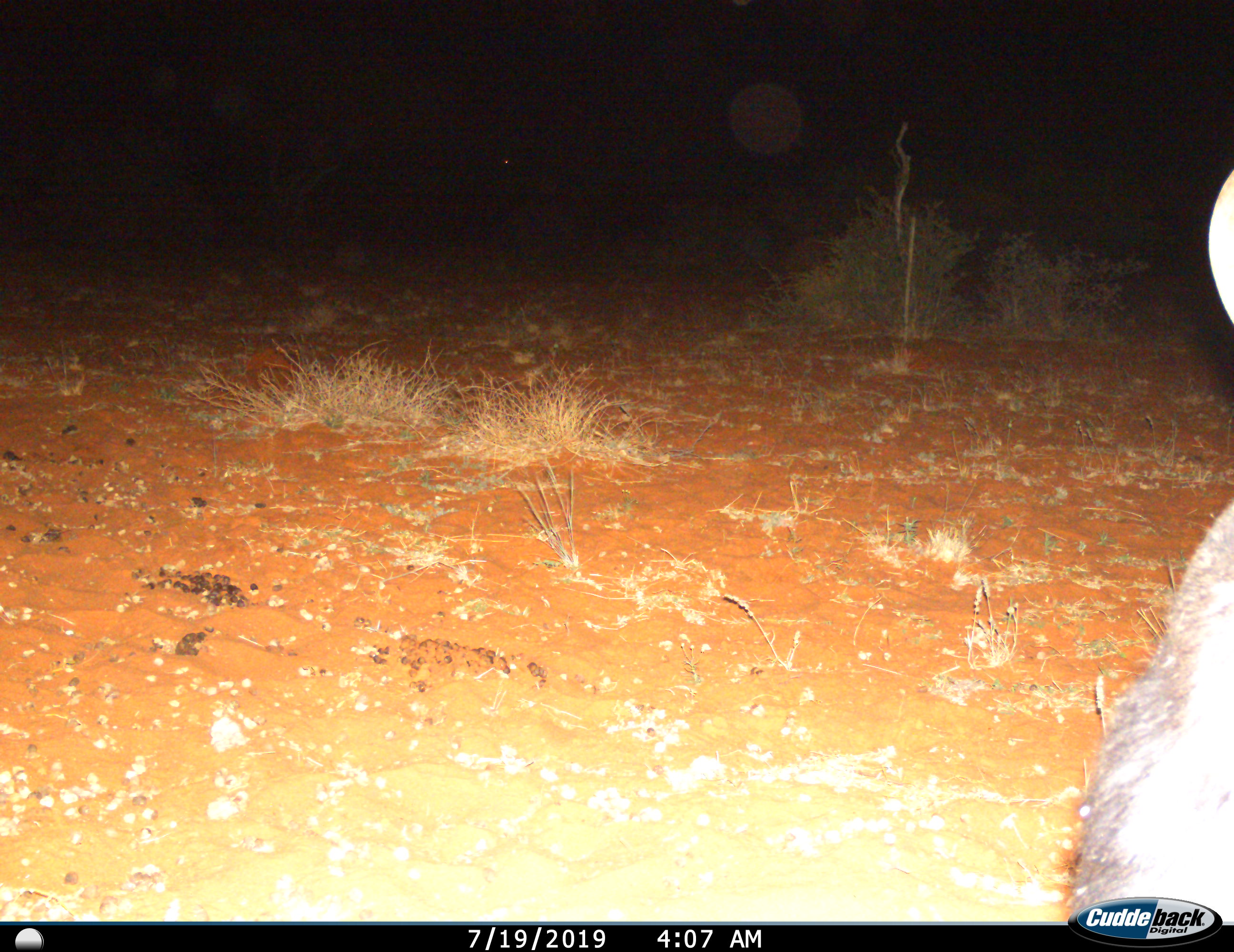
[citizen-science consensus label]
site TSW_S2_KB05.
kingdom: Animalia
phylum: Chordata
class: Mammalia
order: Artiodactyla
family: Bovidae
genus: Connochaetes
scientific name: Connochaetes taurinus taurinus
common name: blue wildebeest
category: wildebeestblue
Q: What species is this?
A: Wildebeestblue (blue wildebeest) (Connochaetes taurinus taurinus).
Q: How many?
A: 1.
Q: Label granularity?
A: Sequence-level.